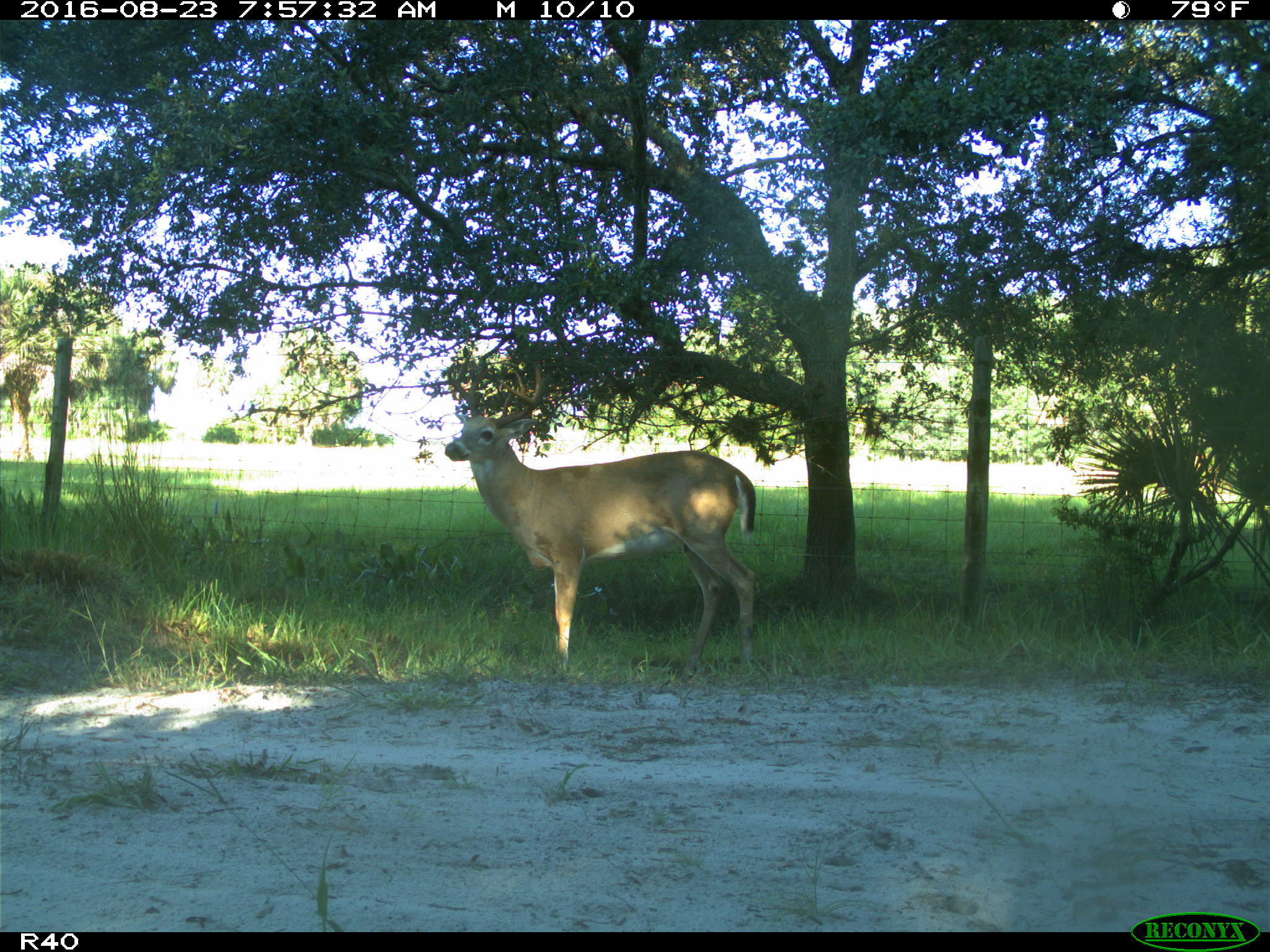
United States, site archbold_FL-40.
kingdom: Animalia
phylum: Chordata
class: Mammalia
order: Artiodactyla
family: Cervidae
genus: Odocoileus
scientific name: Odocoileus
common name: deer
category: unidentified deer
Unidentified deer (deer) (Odocoileus).